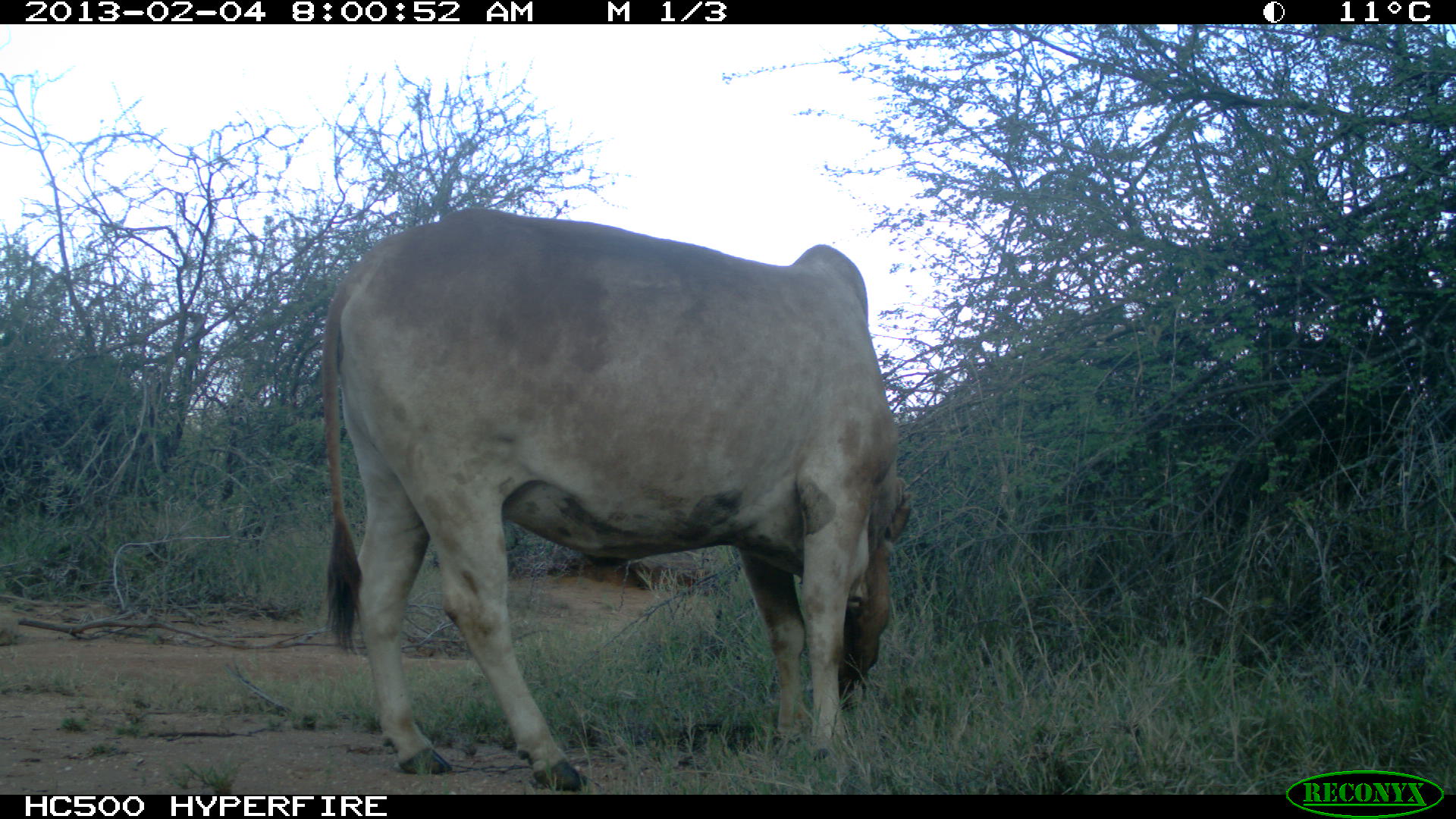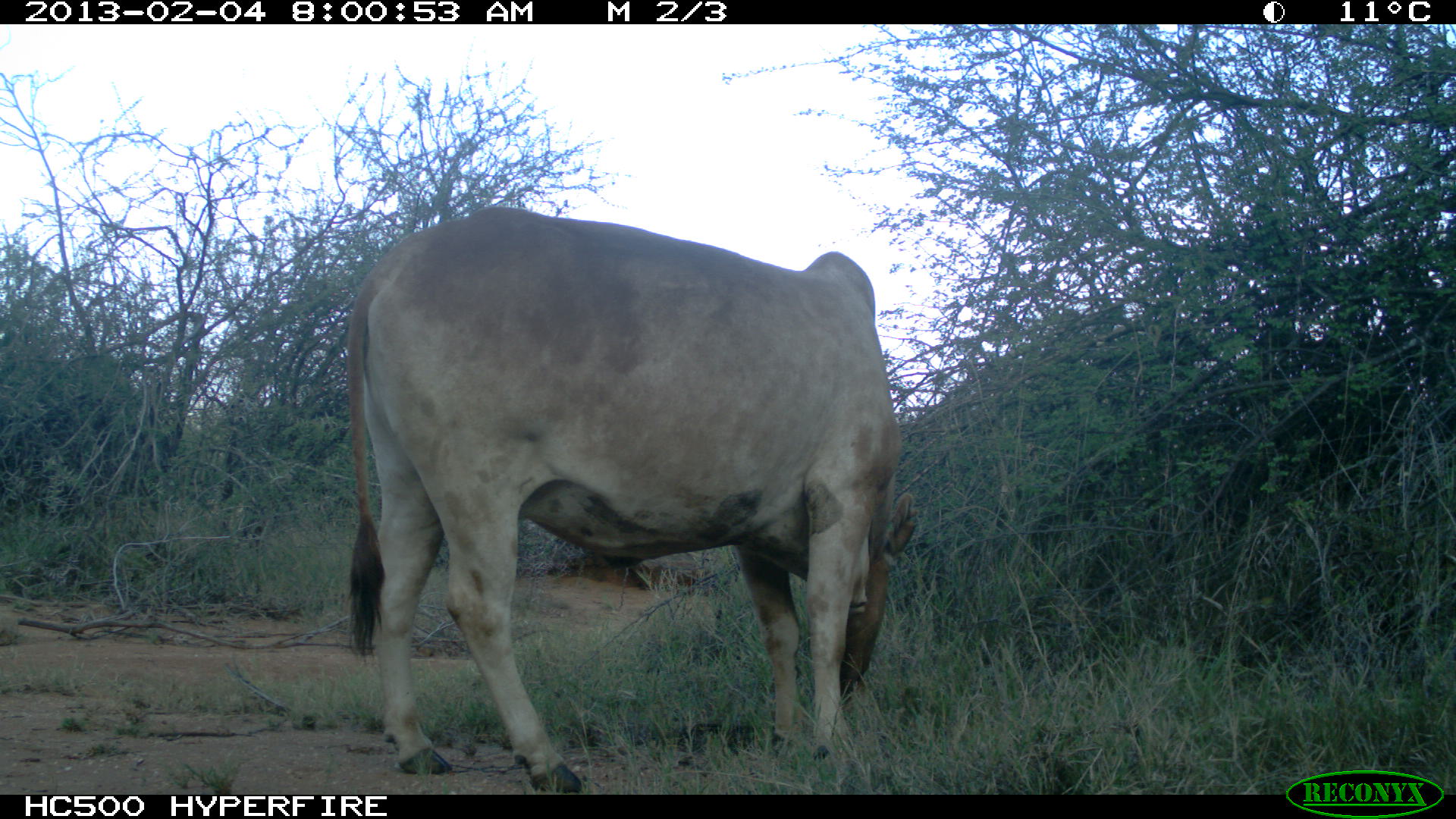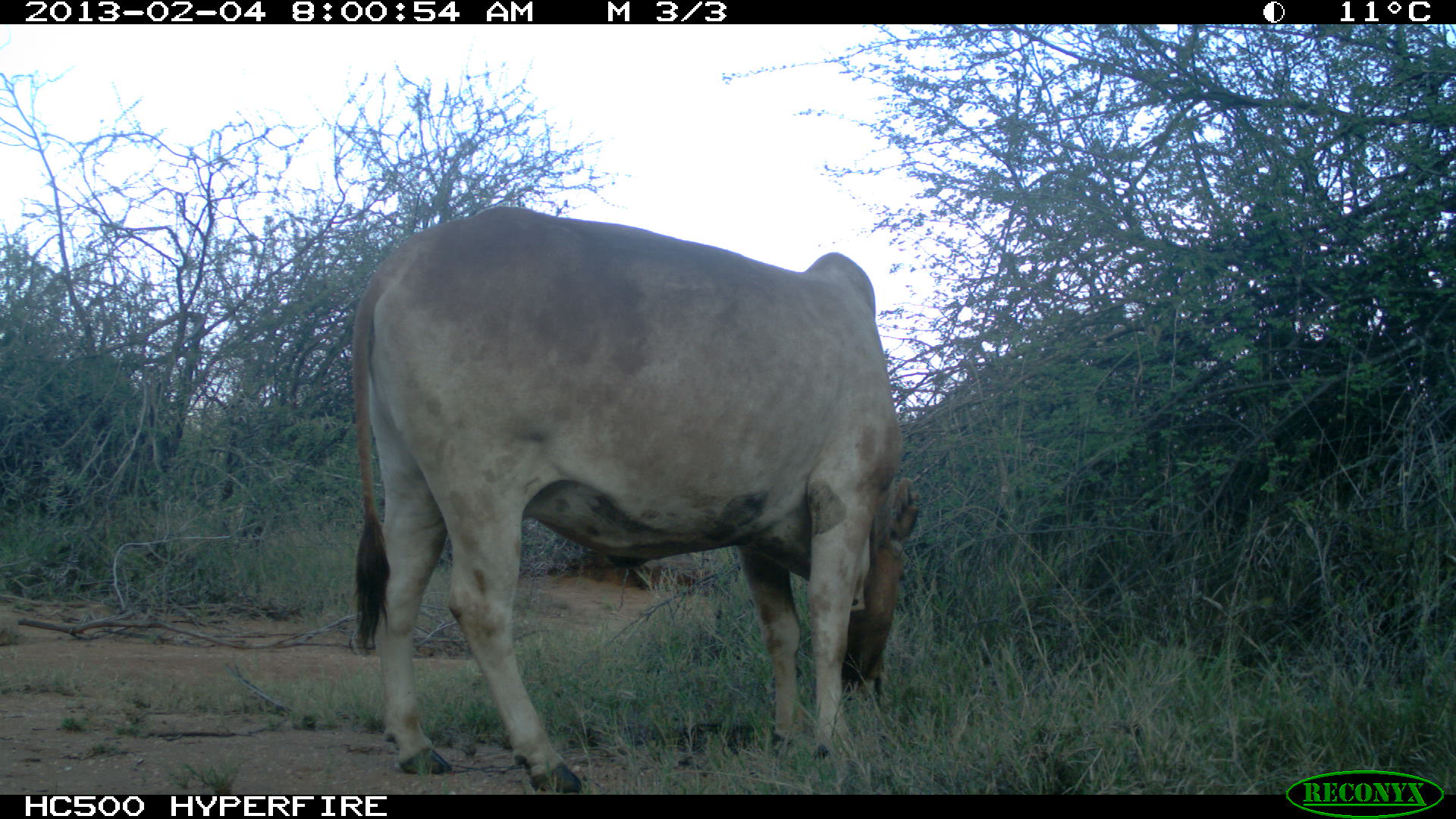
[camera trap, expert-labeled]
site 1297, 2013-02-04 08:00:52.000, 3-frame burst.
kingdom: Animalia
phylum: Chordata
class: Mammalia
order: Artiodactyla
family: Bovidae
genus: Bos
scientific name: Bos taurus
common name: domestic cattle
Bos taurus (domestic cattle), count 1.